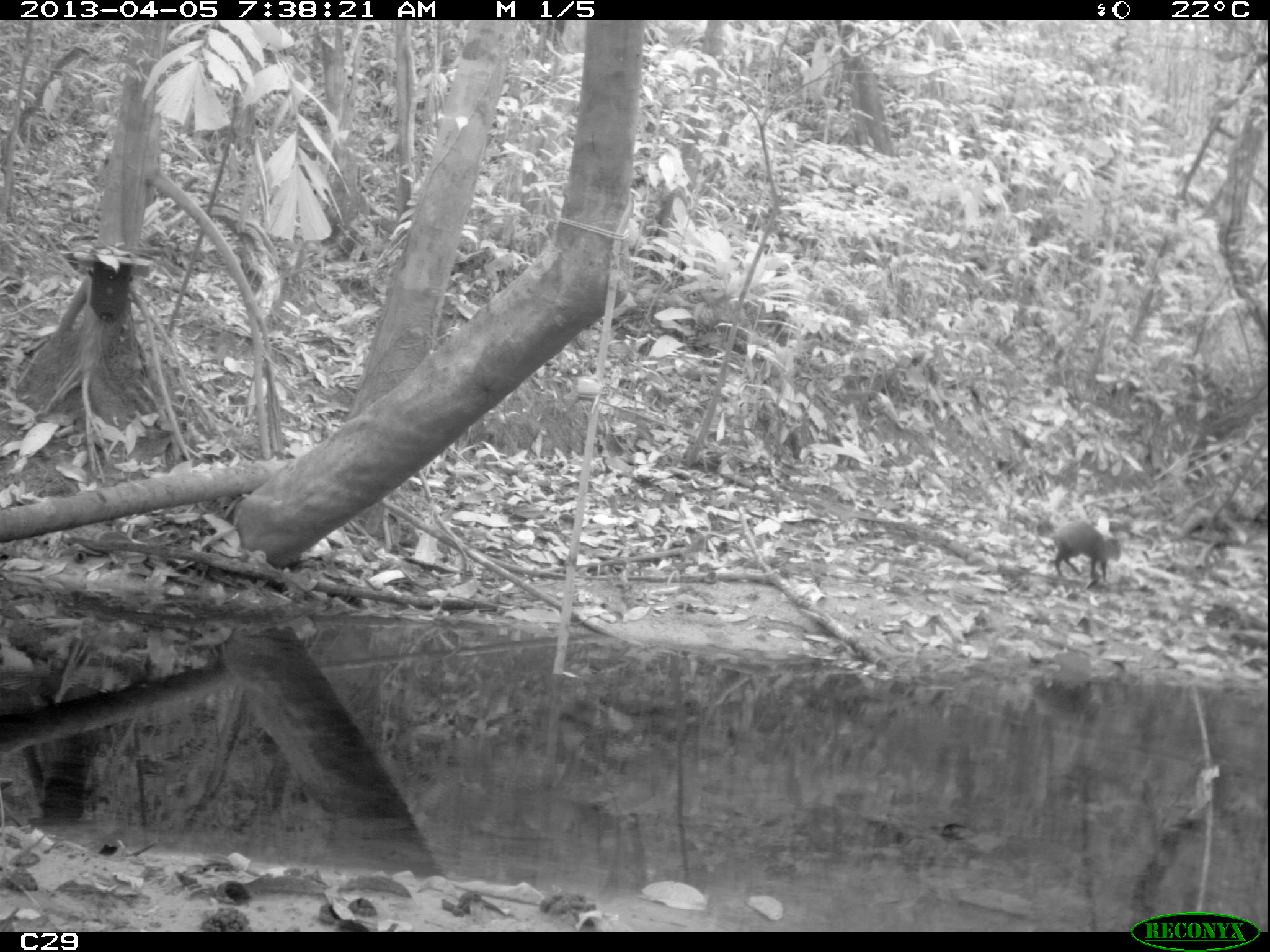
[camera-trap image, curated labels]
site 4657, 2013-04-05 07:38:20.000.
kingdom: Animalia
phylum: Chordata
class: Mammalia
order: Rodentia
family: Dasyproctidae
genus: Dasyprocta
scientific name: Dasyprocta leporina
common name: red-rumped agouti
Dasyprocta leporina (red-rumped agouti), count 1, age adult.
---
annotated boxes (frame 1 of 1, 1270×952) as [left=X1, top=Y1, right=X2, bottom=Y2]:
dasyprocta leporina: [left=1036, top=519, right=1121, bottom=581]